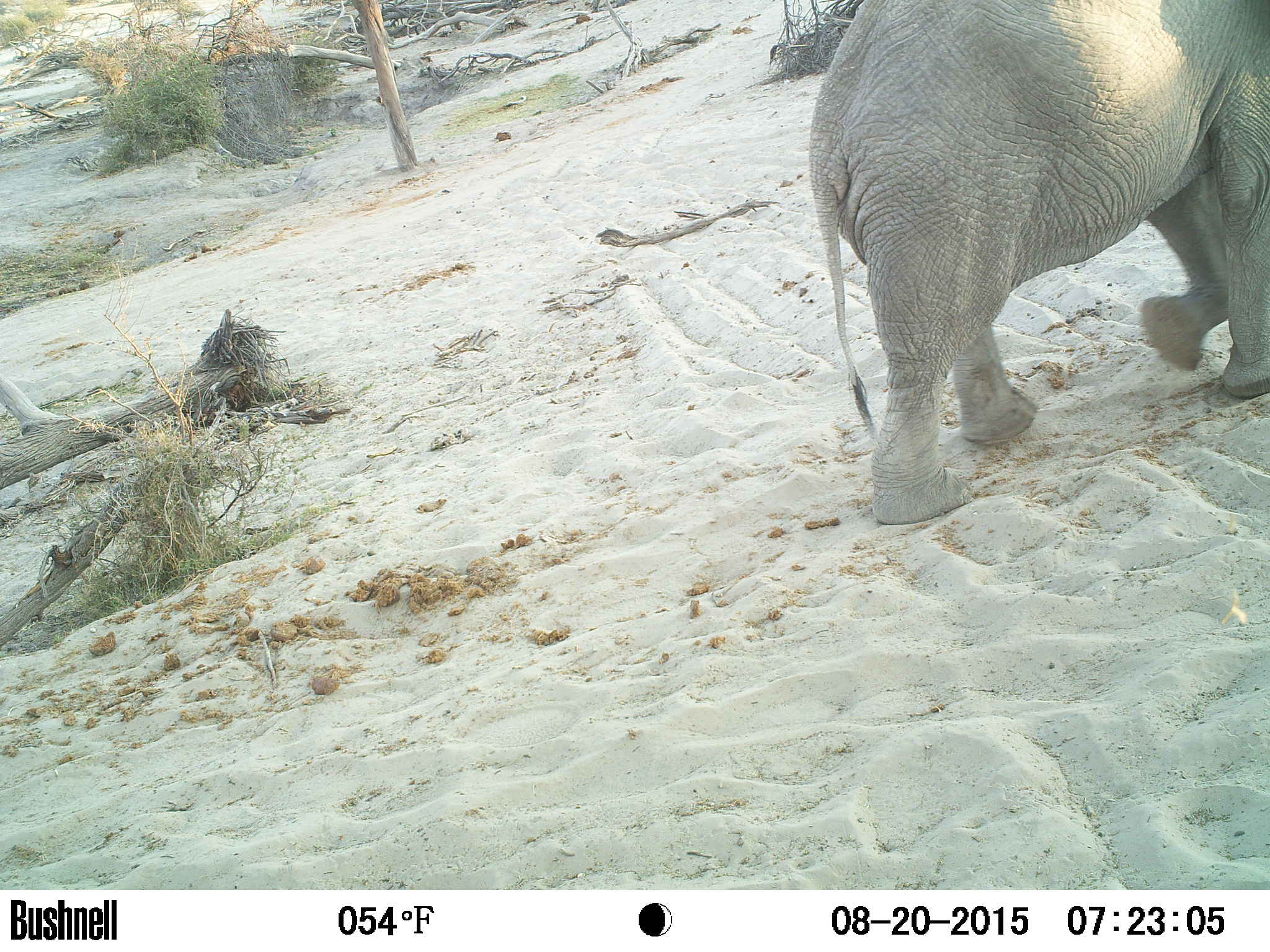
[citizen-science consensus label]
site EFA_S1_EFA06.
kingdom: Animalia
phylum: Chordata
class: Mammalia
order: Proboscidea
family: Elephantidae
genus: Loxodonta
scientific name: Loxodonta africana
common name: african bush elephant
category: elephant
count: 1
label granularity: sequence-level